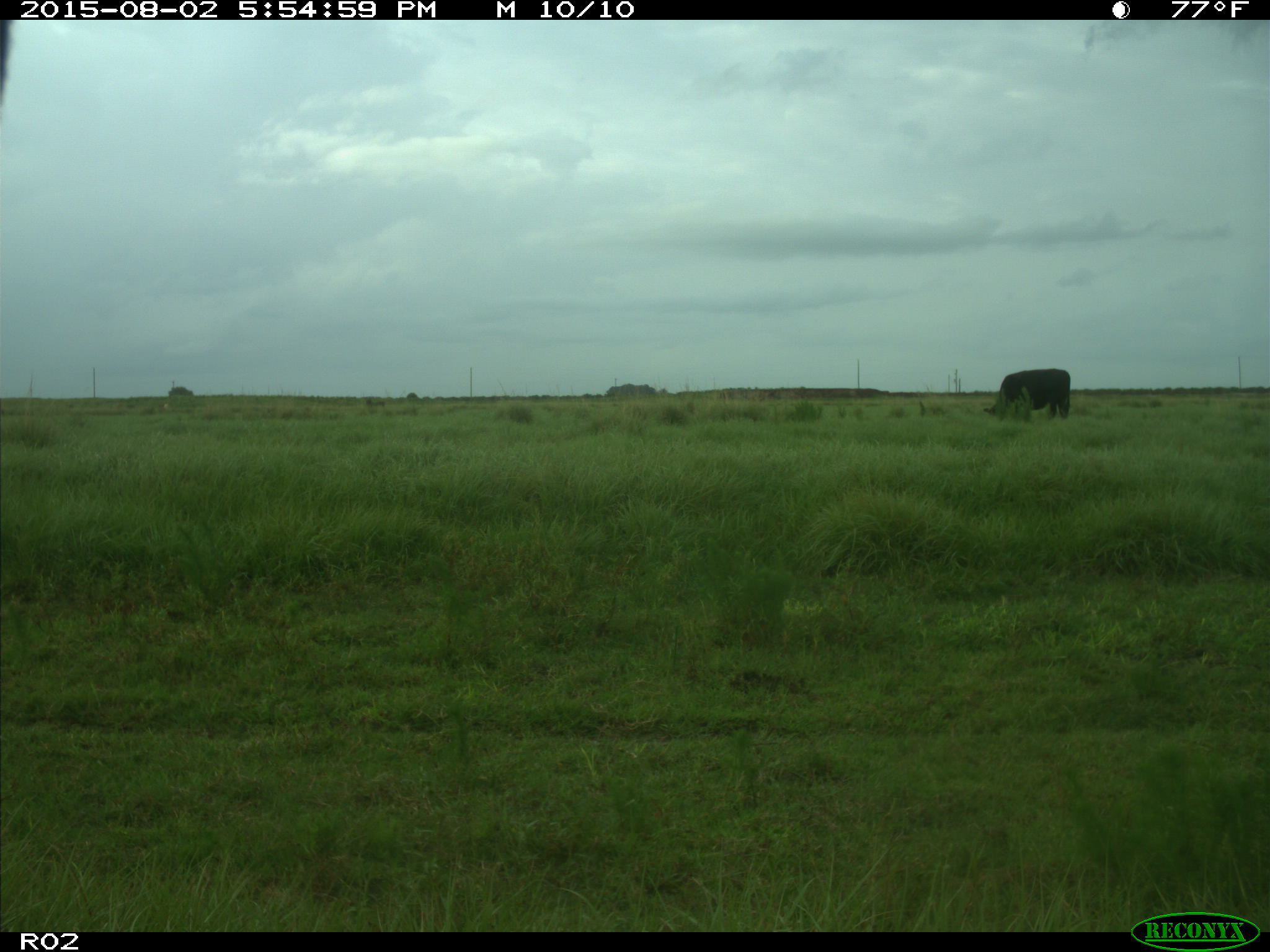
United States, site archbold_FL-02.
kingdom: Animalia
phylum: Chordata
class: Mammalia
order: Artiodactyla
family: Bovidae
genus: Bos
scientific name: Bos taurus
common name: domestic cow